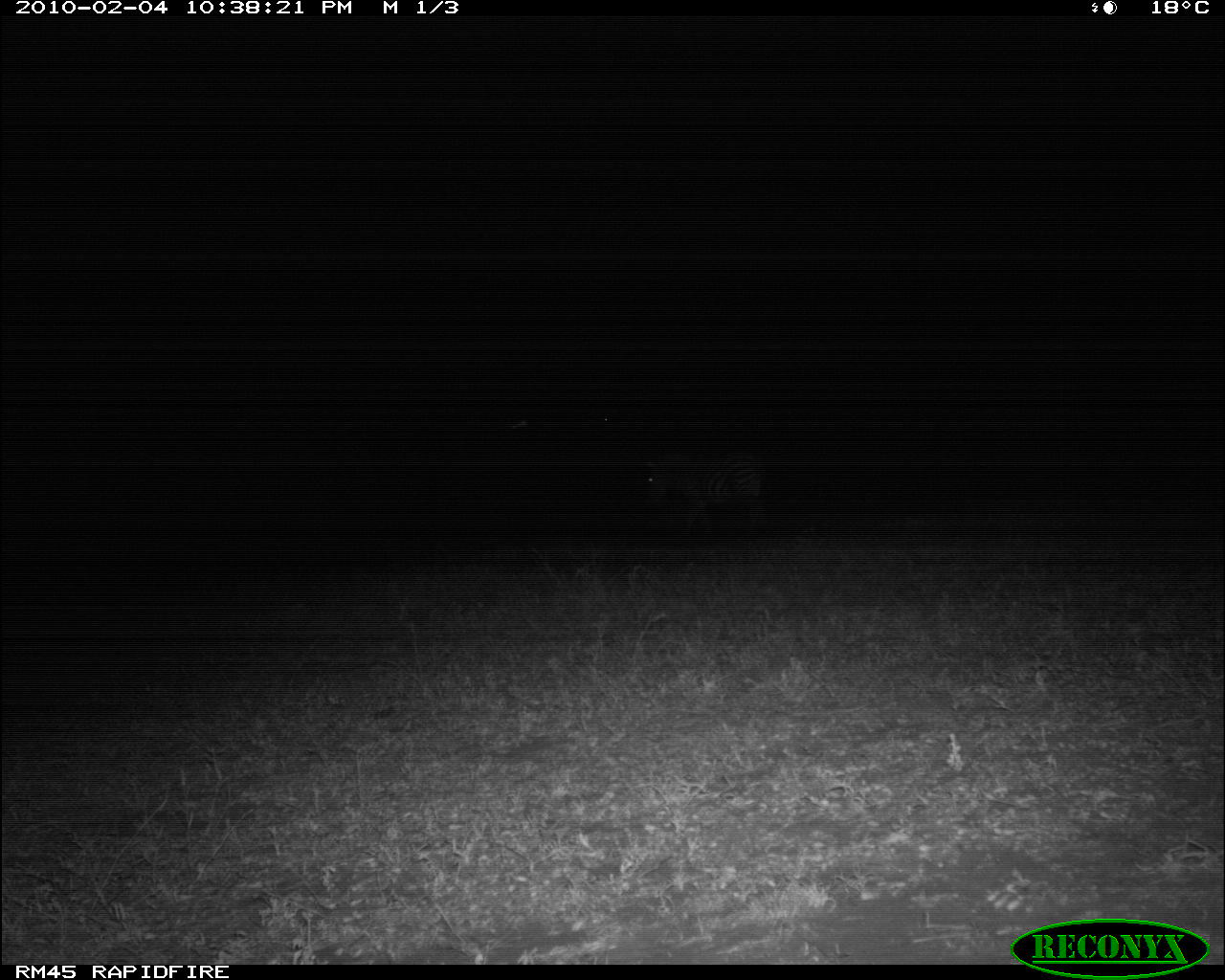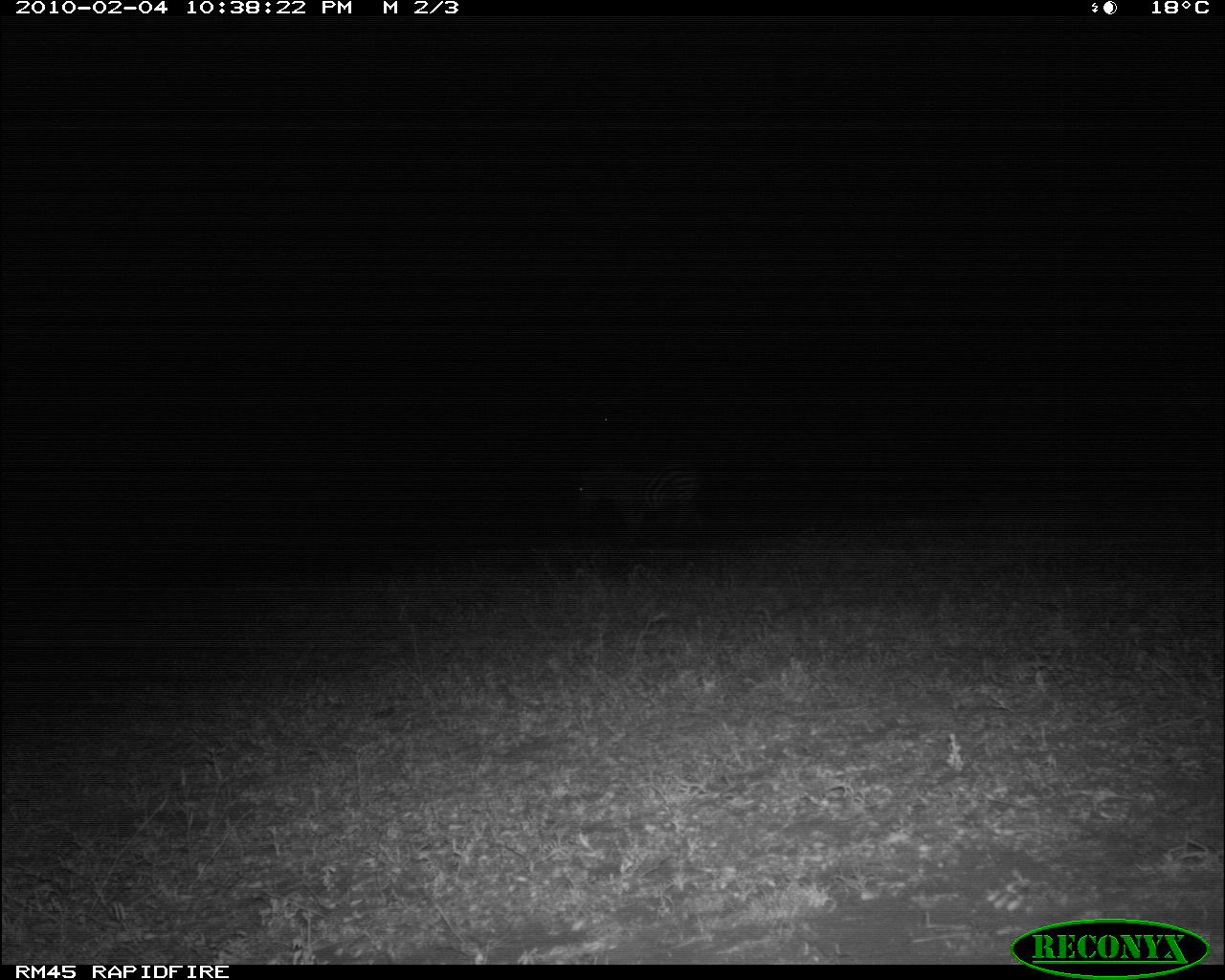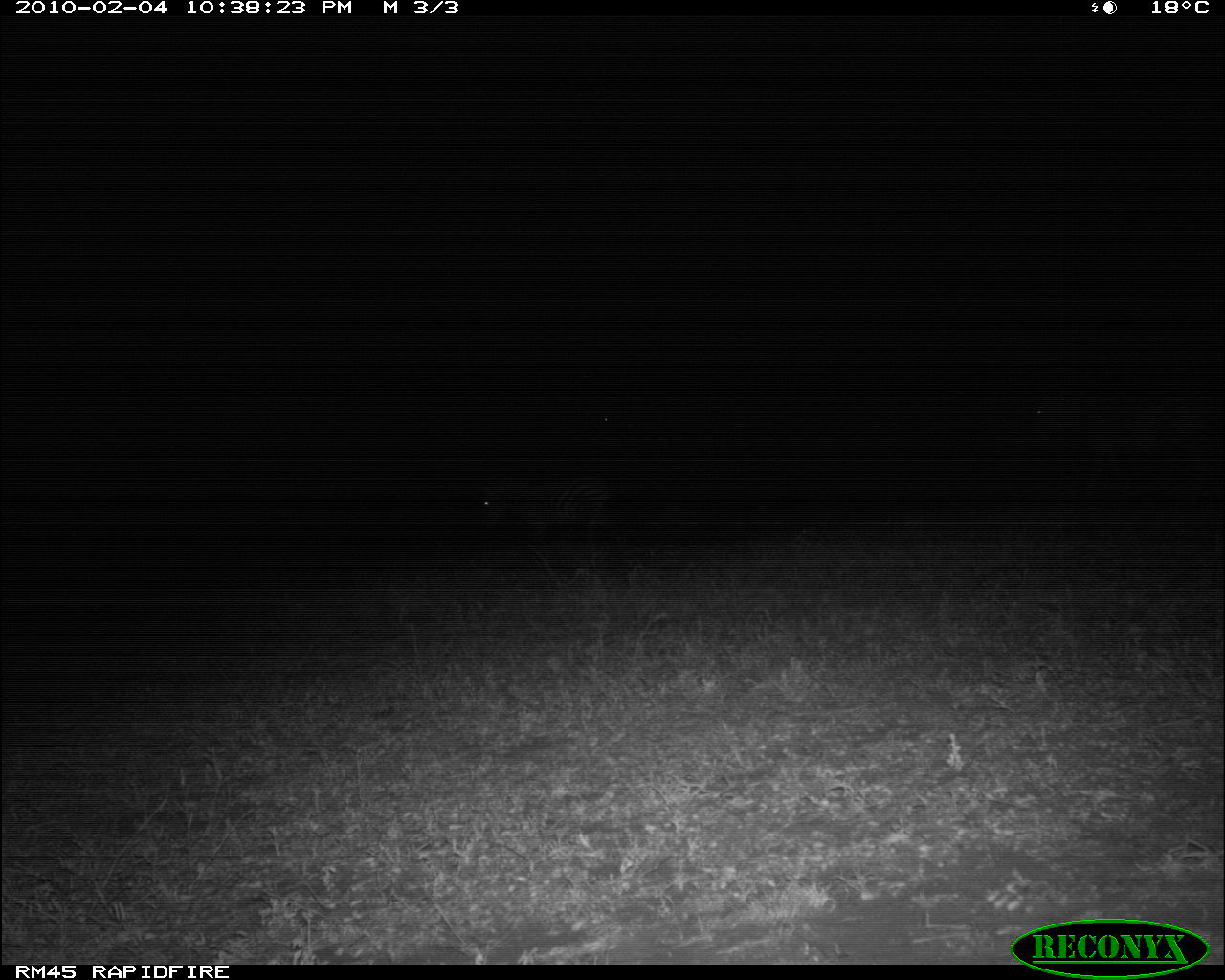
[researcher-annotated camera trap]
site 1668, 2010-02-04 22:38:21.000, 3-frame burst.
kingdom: Animalia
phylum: Chordata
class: Mammalia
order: Perissodactyla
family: Equidae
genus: Equus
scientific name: Equus quagga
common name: plains zebra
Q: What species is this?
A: Equus quagga (plains zebra).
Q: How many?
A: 1.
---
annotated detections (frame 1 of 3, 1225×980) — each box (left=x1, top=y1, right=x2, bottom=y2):
equus quagga: (left=640, top=452, right=763, bottom=534)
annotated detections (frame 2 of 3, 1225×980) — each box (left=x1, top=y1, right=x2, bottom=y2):
equus quagga: (left=568, top=462, right=708, bottom=553)